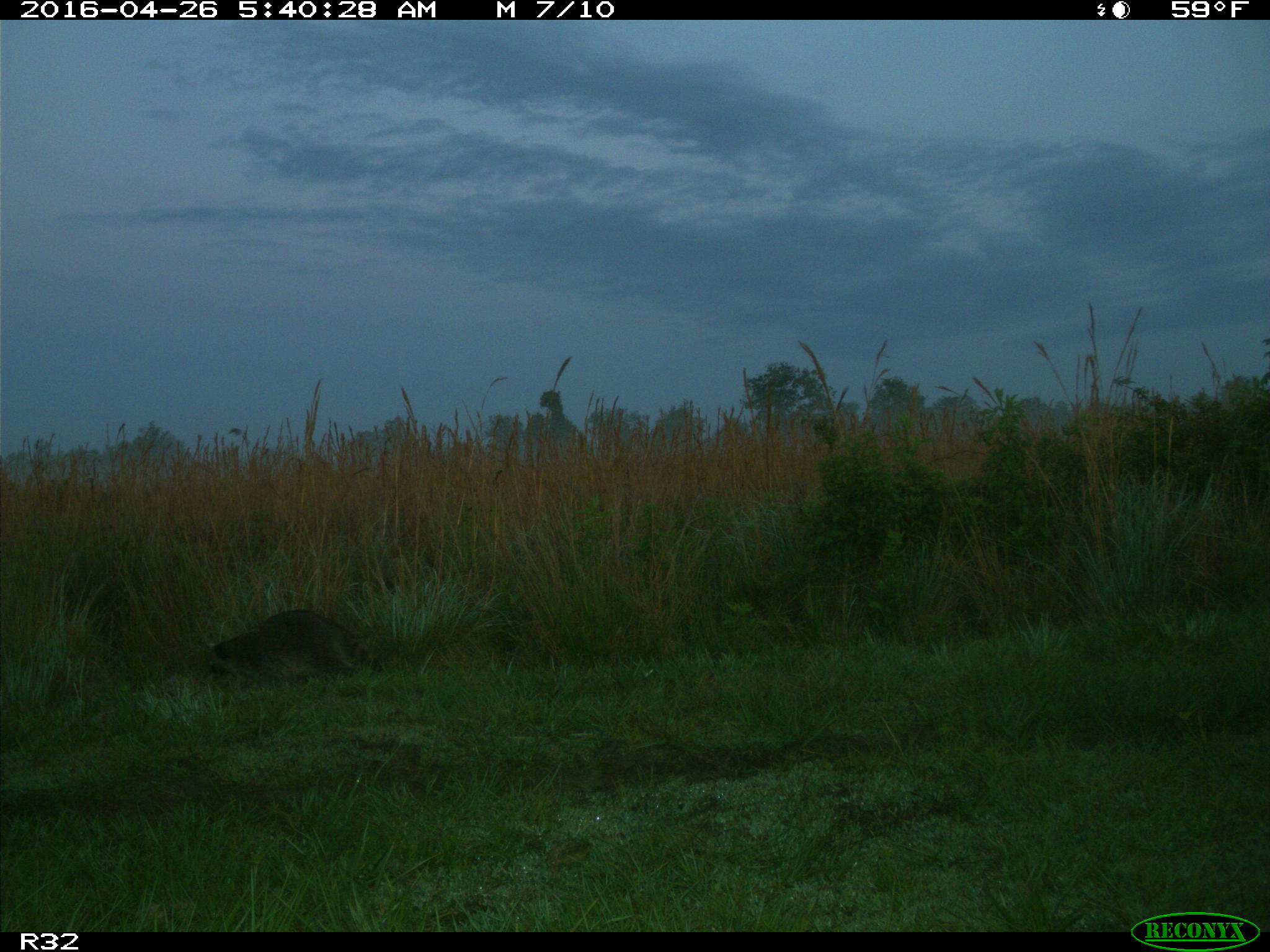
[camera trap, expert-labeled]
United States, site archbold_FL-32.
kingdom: Animalia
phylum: Chordata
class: Mammalia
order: Carnivora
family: Procyonidae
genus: Procyon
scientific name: Procyon lotor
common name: common raccoon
Procyon lotor (common raccoon).